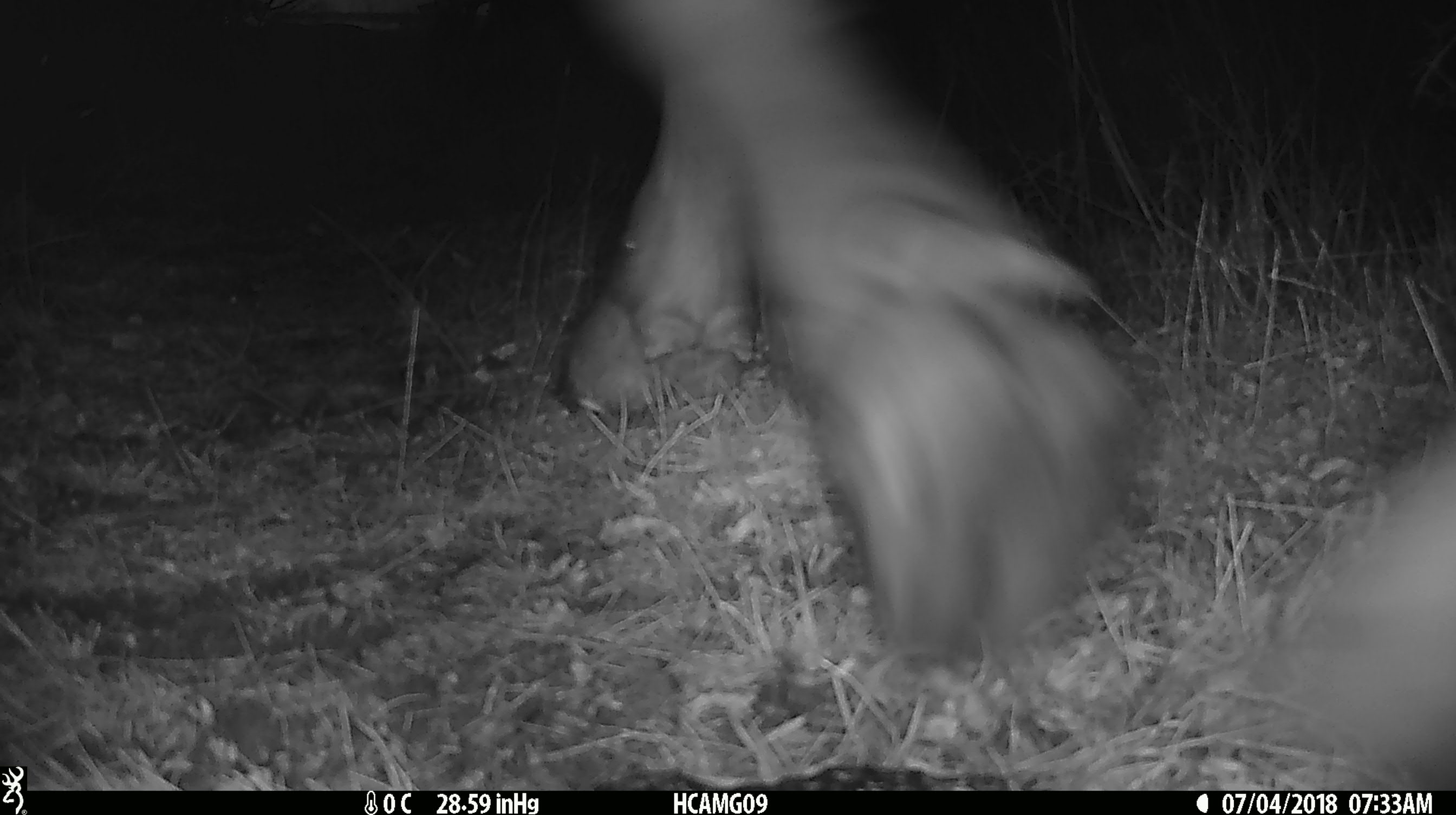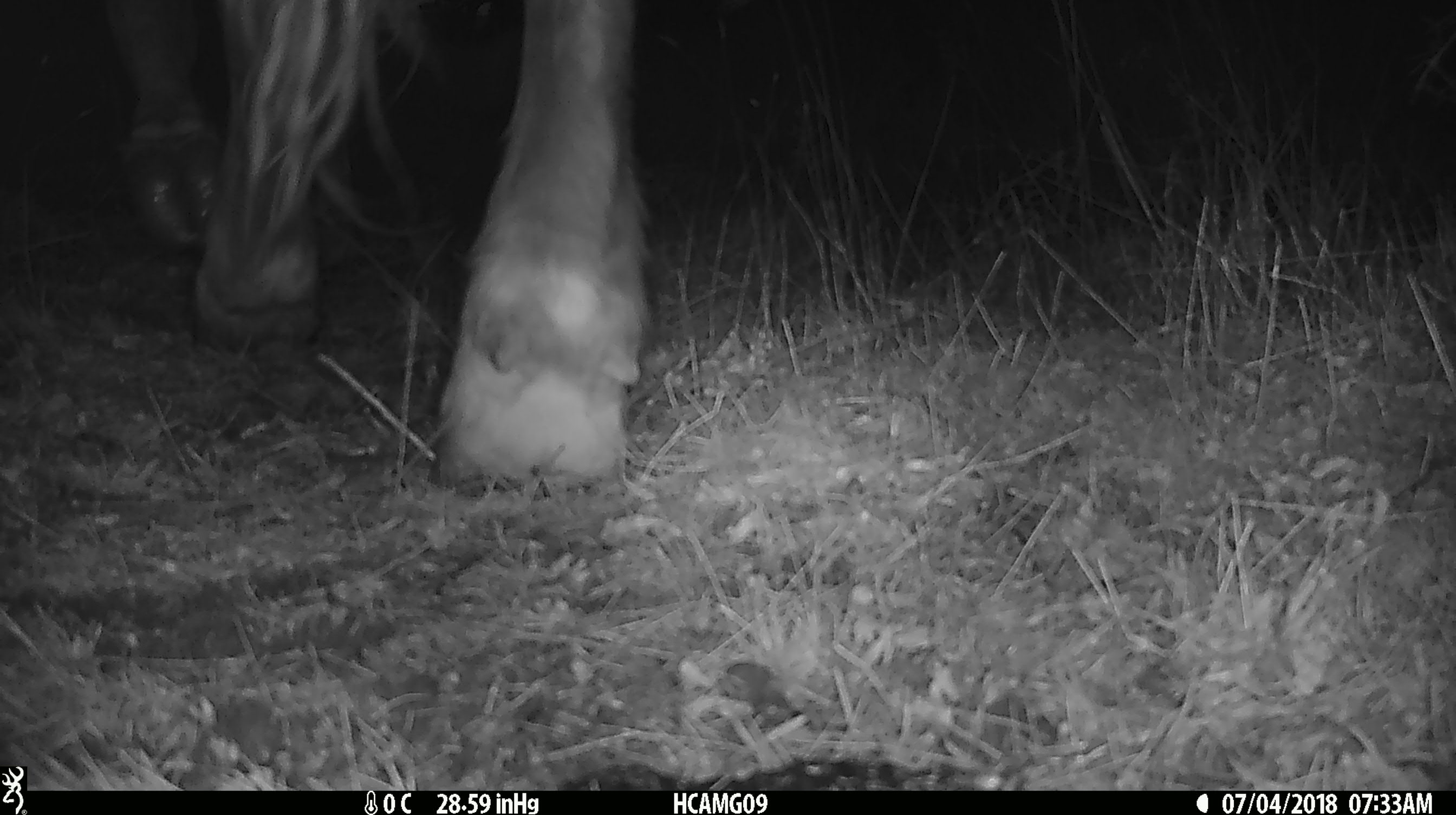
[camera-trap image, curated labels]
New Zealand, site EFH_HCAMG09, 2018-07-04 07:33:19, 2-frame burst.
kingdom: Animalia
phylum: Chordata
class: Mammalia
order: Artiodactyla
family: Bovidae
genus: Bos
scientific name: Bos taurus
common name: domestic cow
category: cow